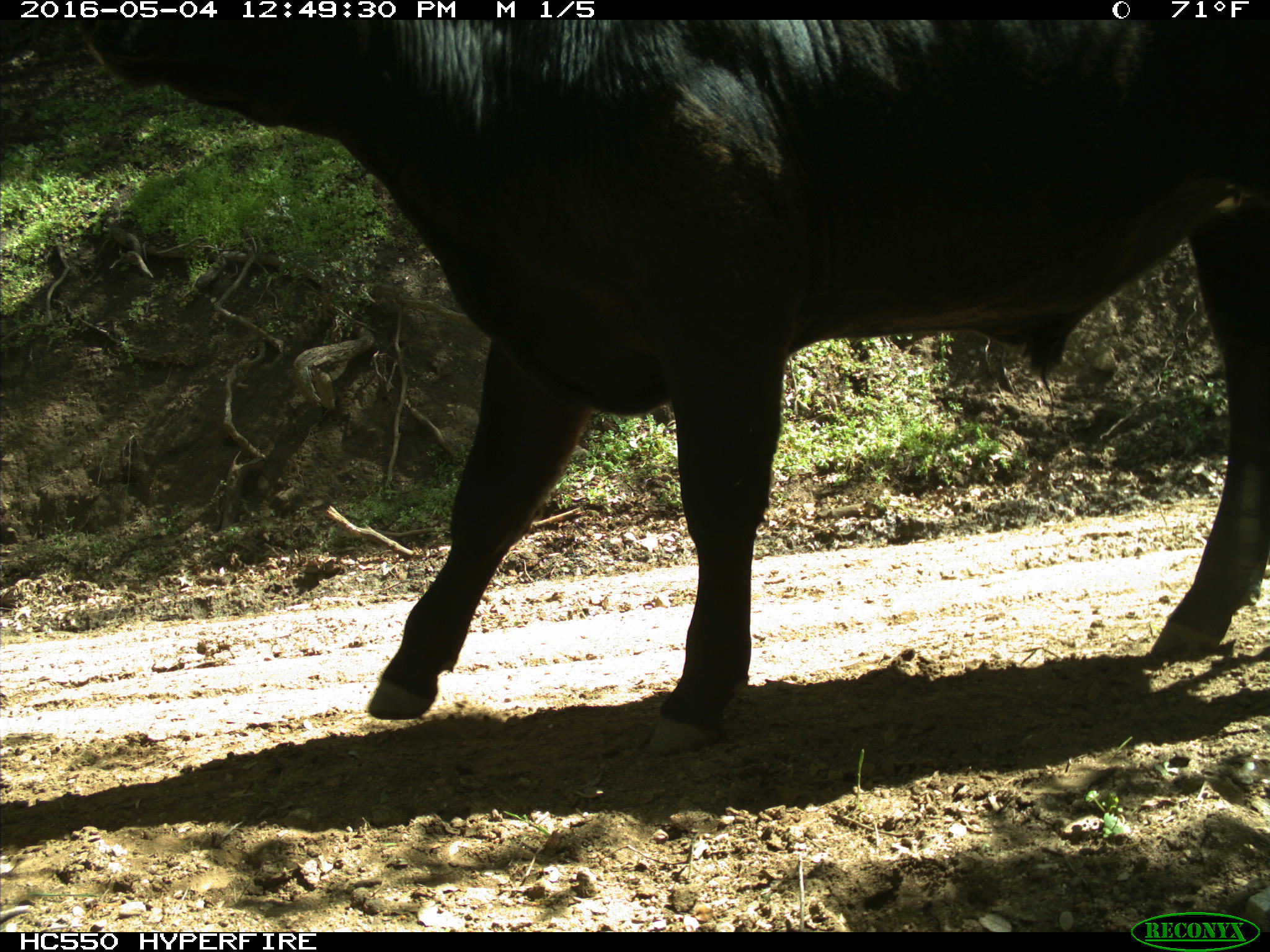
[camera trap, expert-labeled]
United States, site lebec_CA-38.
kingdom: Animalia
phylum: Chordata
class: Mammalia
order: Artiodactyla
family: Bovidae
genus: Bos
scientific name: Bos taurus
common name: domestic cow